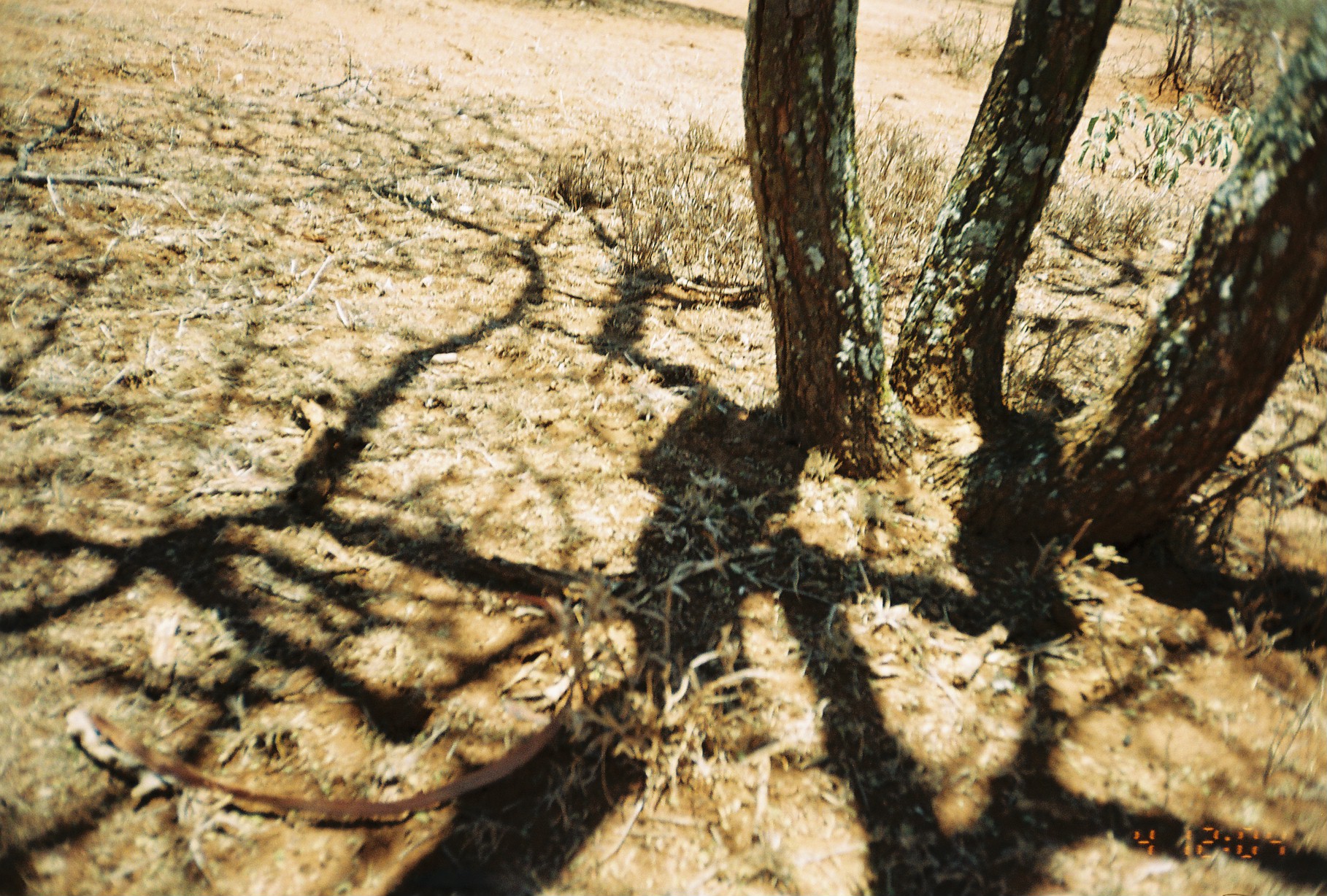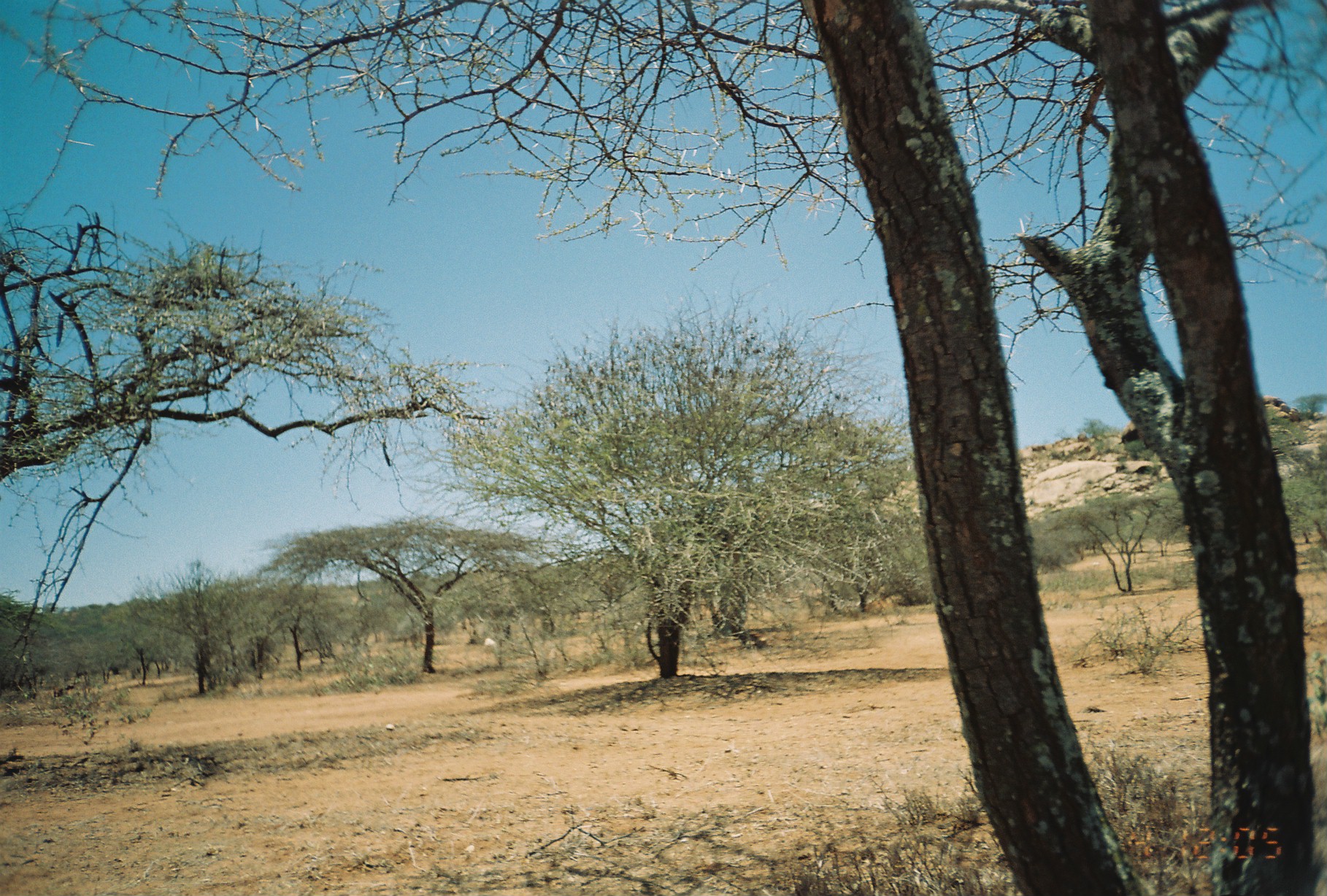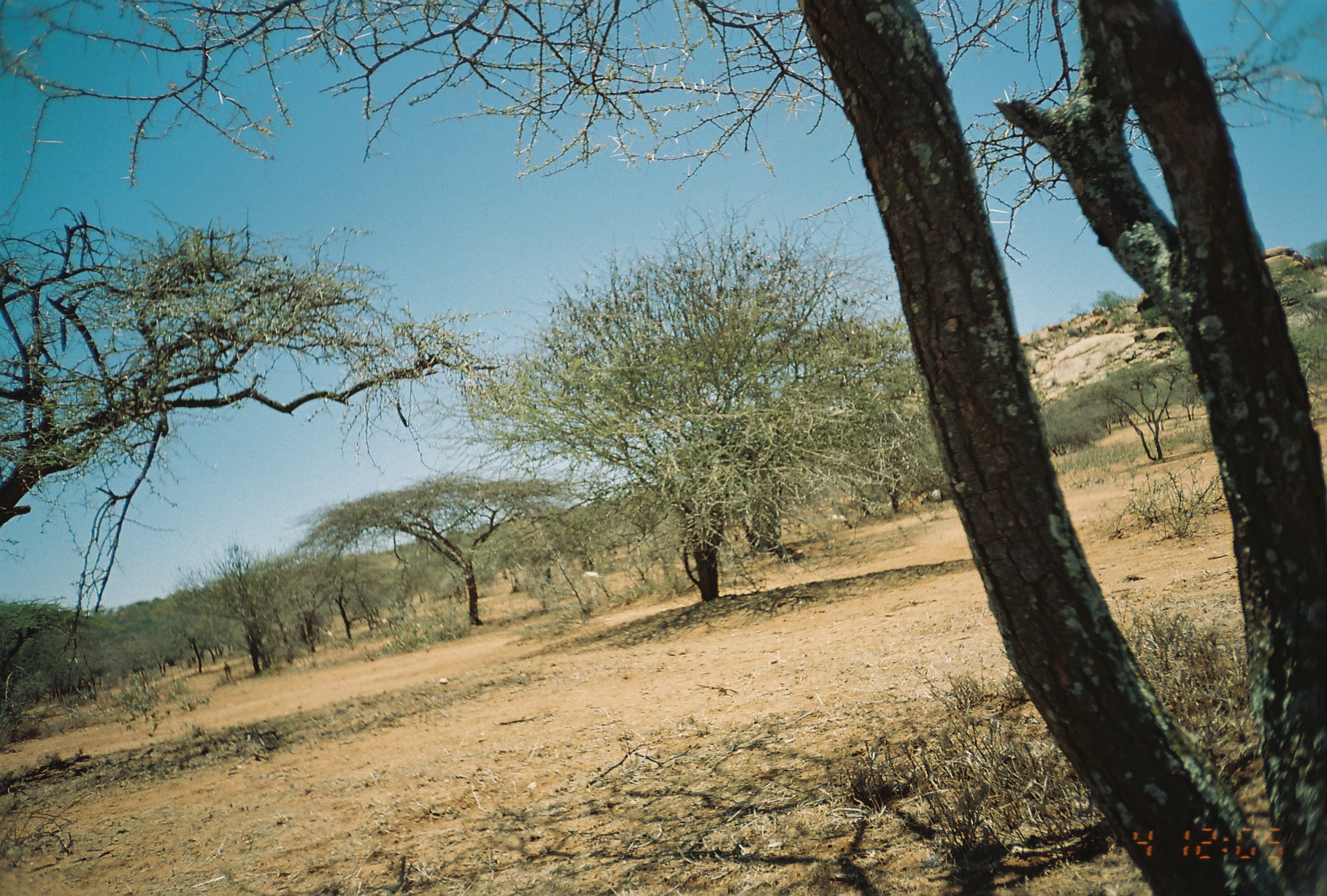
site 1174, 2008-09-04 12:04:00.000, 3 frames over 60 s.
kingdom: Animalia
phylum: Chordata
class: Mammalia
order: Artiodactyla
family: Bovidae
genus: Ovis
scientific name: Ovis aries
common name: domestic sheep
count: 4